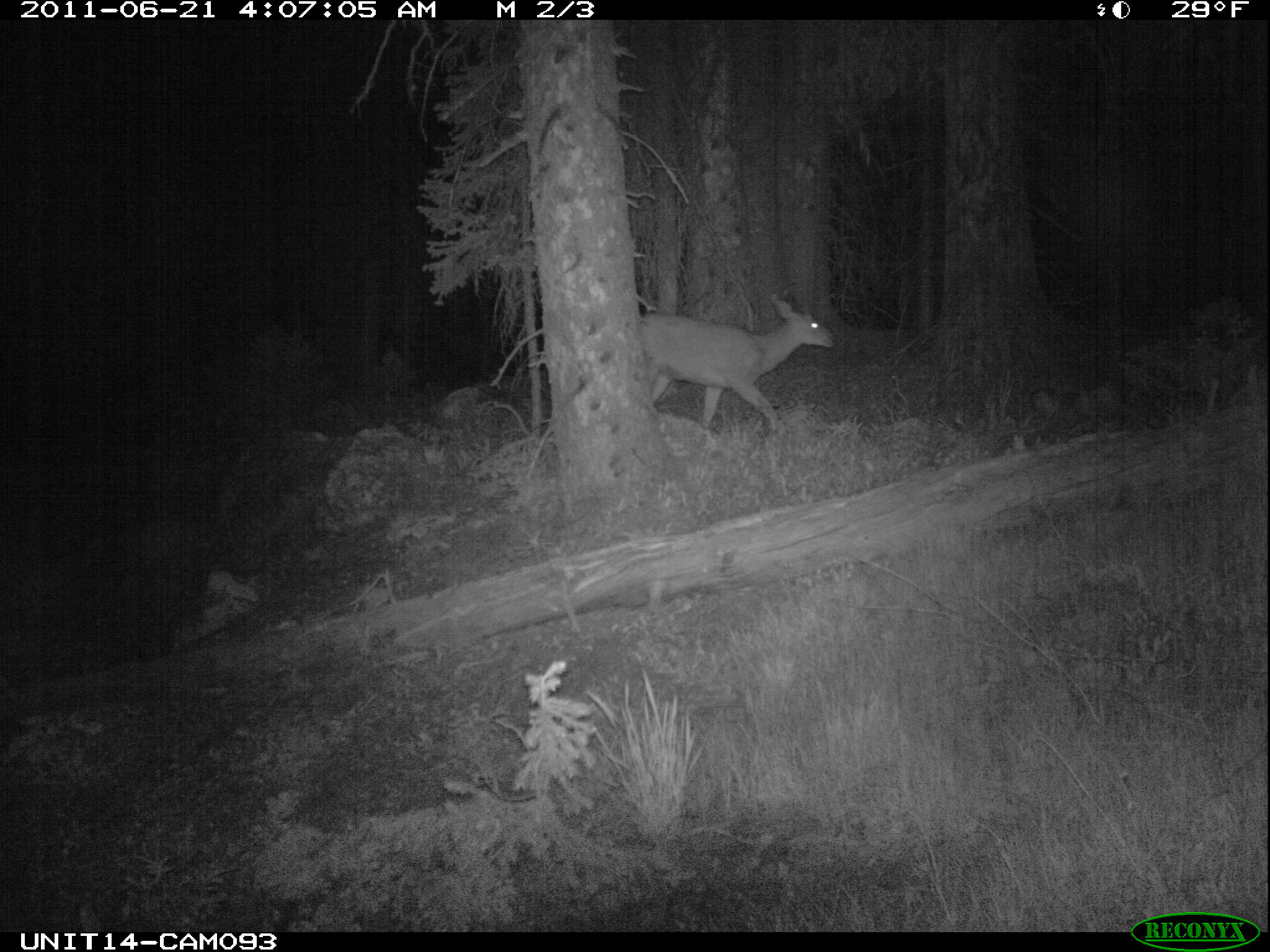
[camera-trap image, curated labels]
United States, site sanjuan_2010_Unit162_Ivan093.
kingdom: Animalia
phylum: Chordata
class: Mammalia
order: Artiodactyla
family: Cervidae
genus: Odocoileus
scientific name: Odocoileus hemionus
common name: mule deer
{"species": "Odocoileus hemionus (mule deer)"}